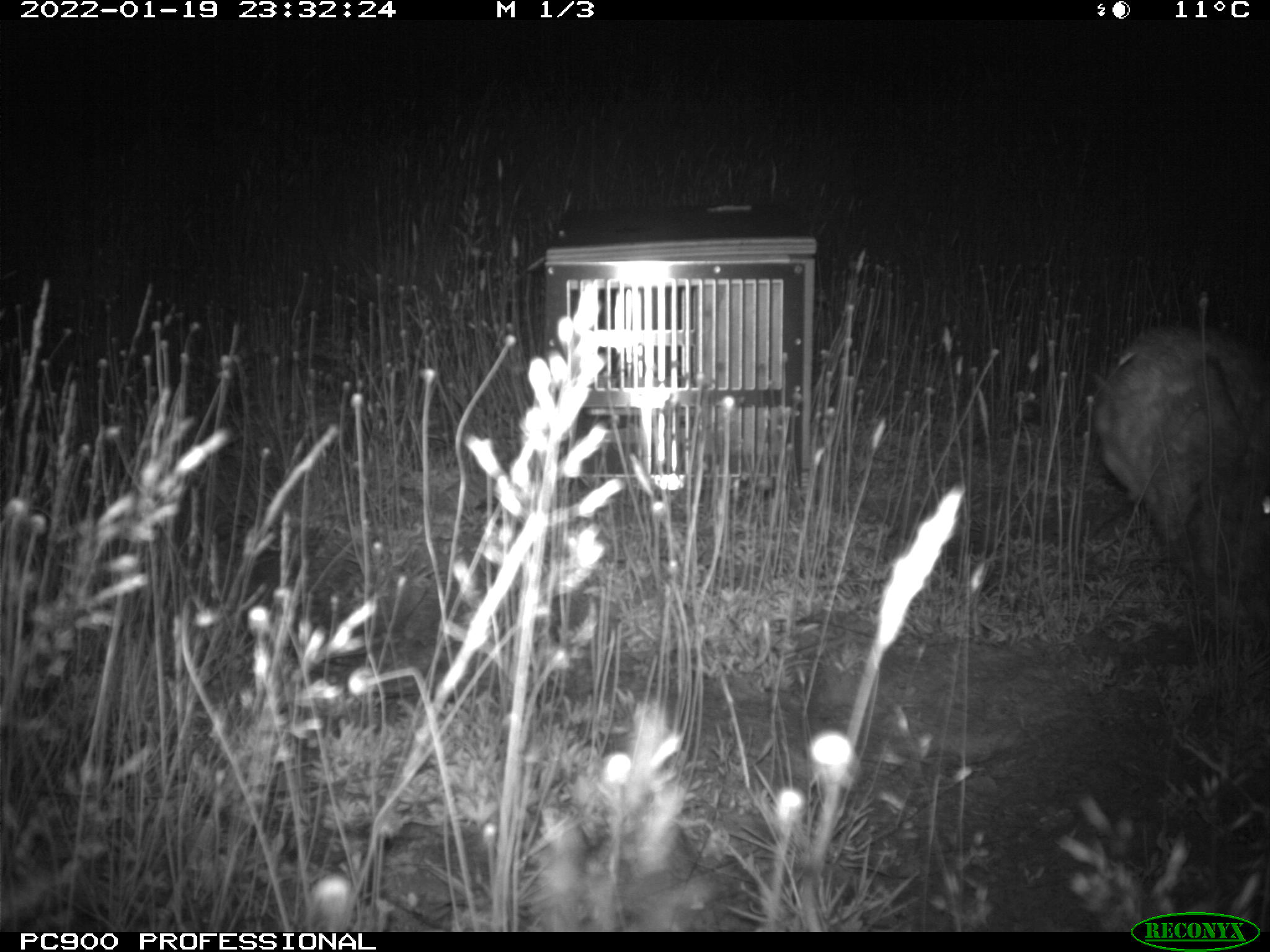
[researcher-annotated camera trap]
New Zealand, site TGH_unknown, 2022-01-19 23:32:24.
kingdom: Animalia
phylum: Chordata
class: Mammalia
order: Lagomorpha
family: Leporidae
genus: Oryctolagus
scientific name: Oryctolagus cuniculus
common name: european rabbit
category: rabbit